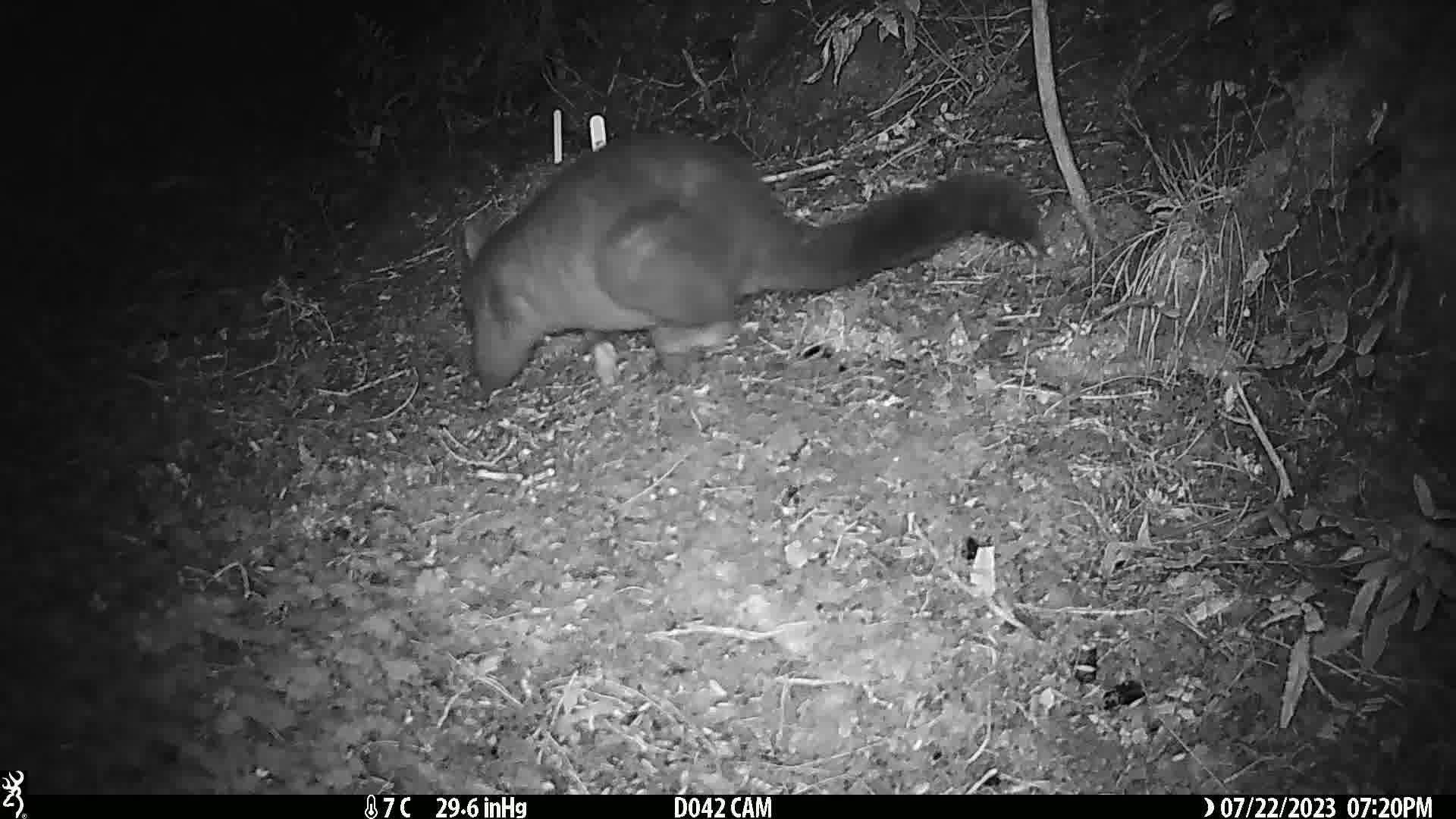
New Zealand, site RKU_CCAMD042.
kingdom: Animalia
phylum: Chordata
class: Mammalia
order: Diprotodontia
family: Phalangeridae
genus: Trichosurus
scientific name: Trichosurus vulpecula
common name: common brushtail possum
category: possum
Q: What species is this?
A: Possum (common brushtail possum) (Trichosurus vulpecula).